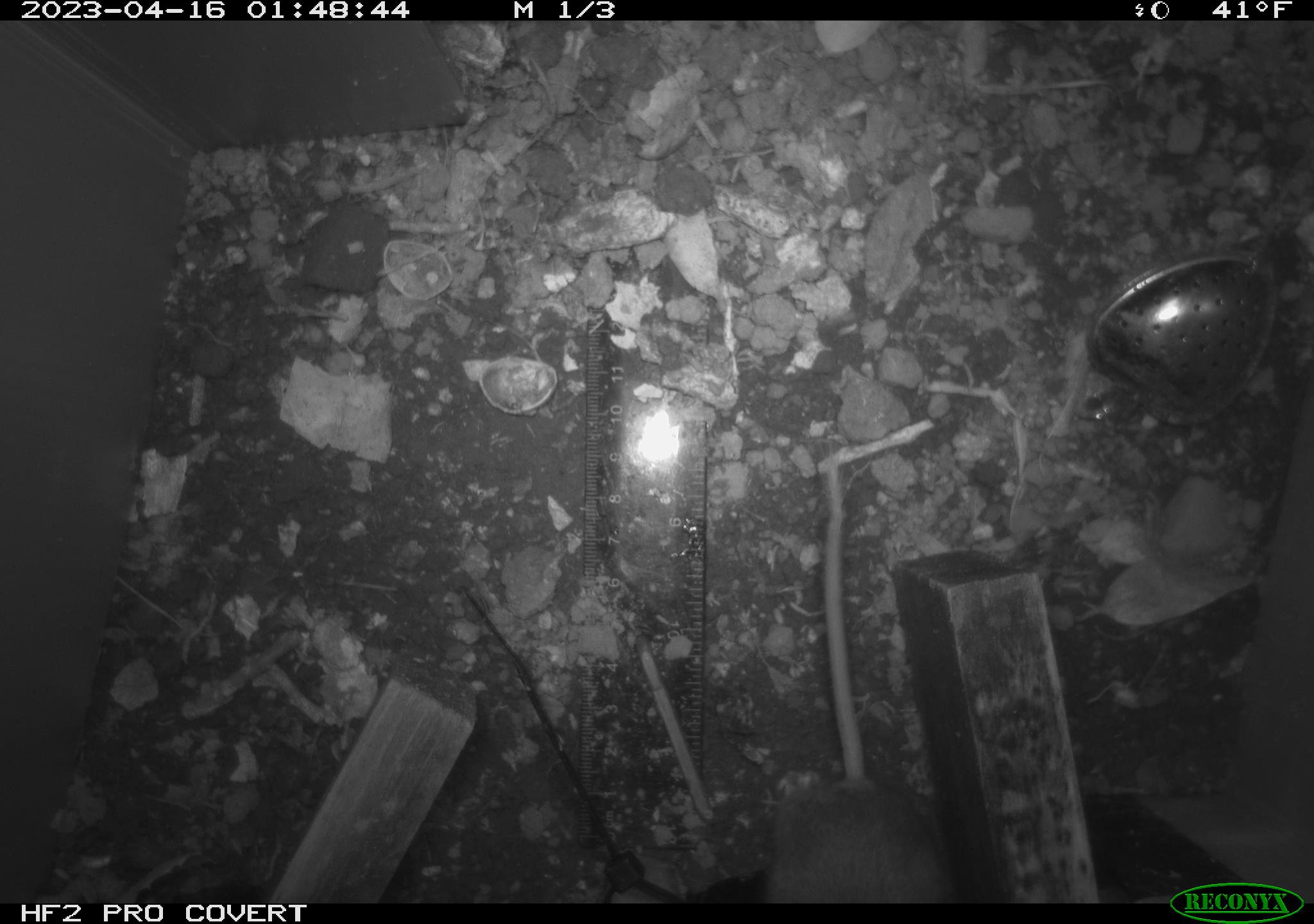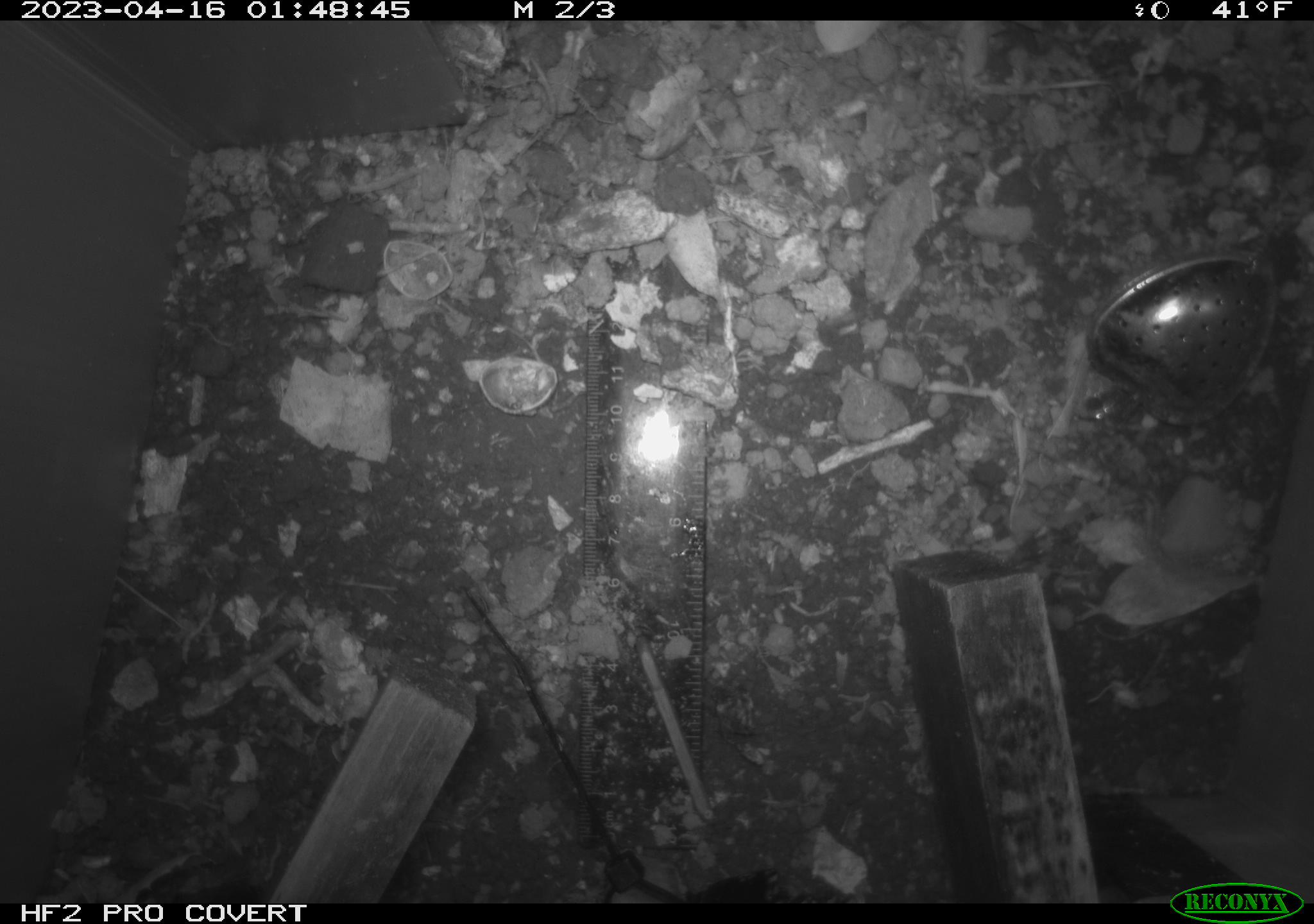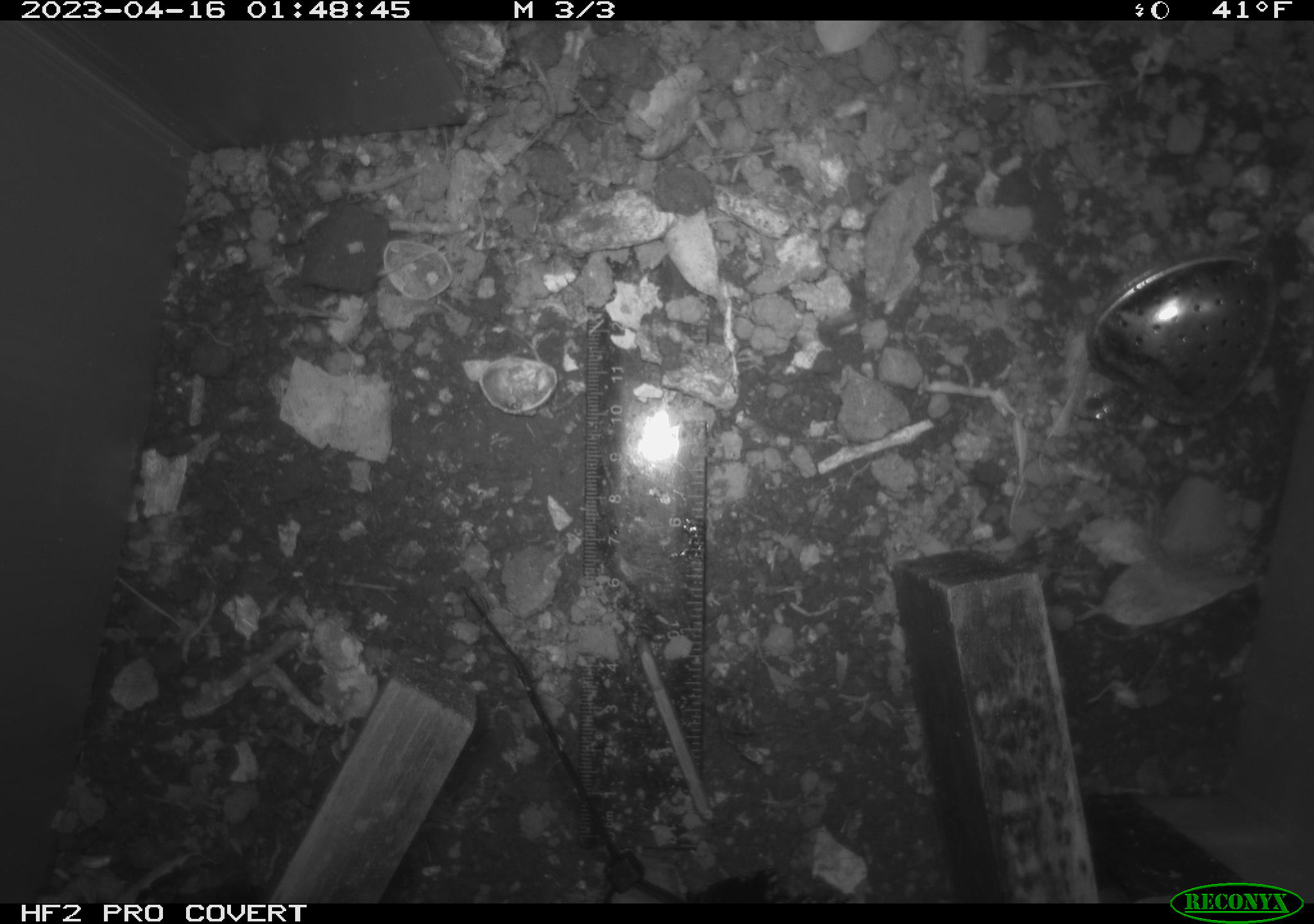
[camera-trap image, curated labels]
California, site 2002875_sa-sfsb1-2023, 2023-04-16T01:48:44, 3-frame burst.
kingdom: Animalia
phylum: Chordata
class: Mammalia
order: Rodentia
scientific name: Rodentia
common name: mouse species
Mouse species (Rodentia).